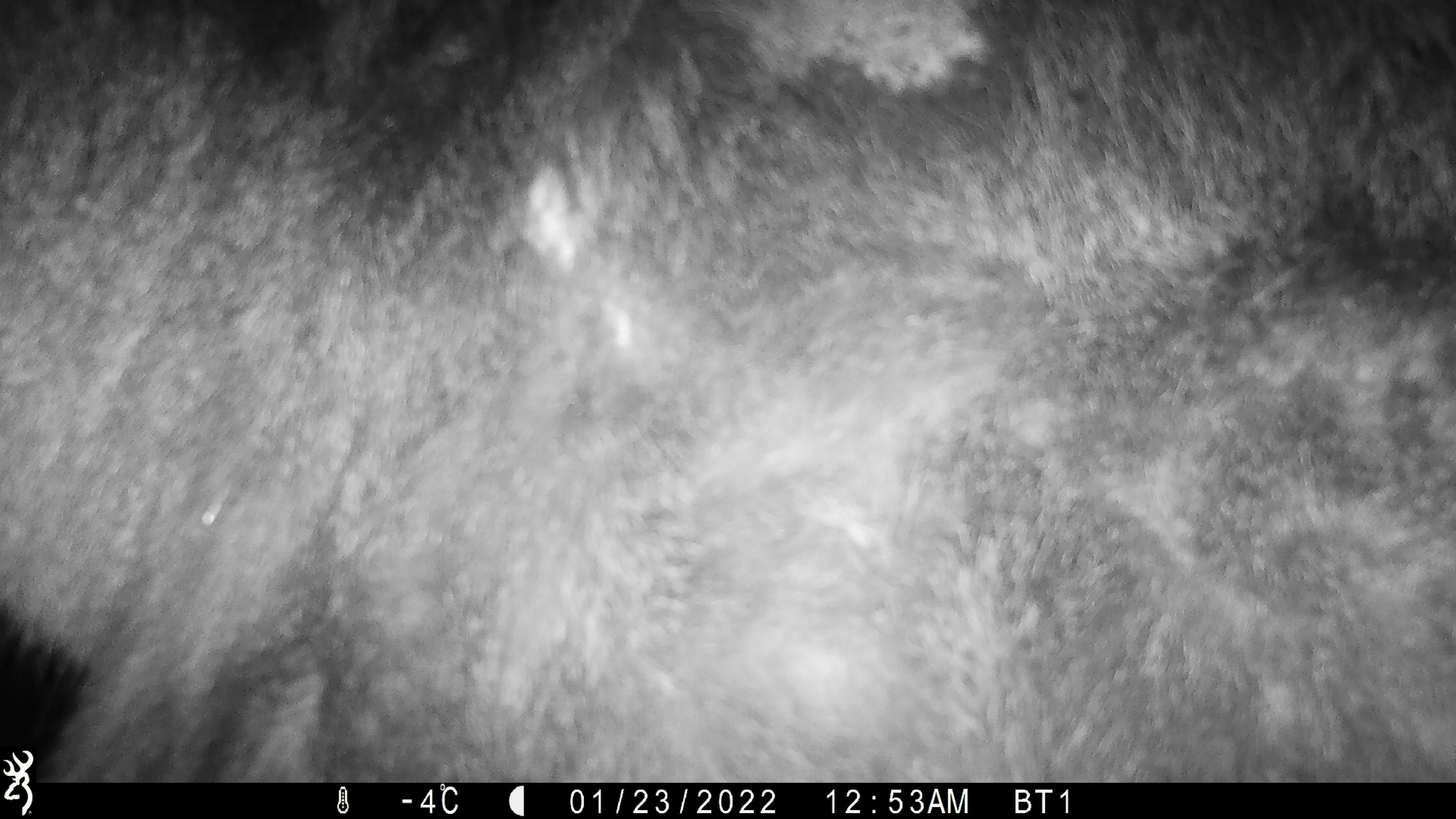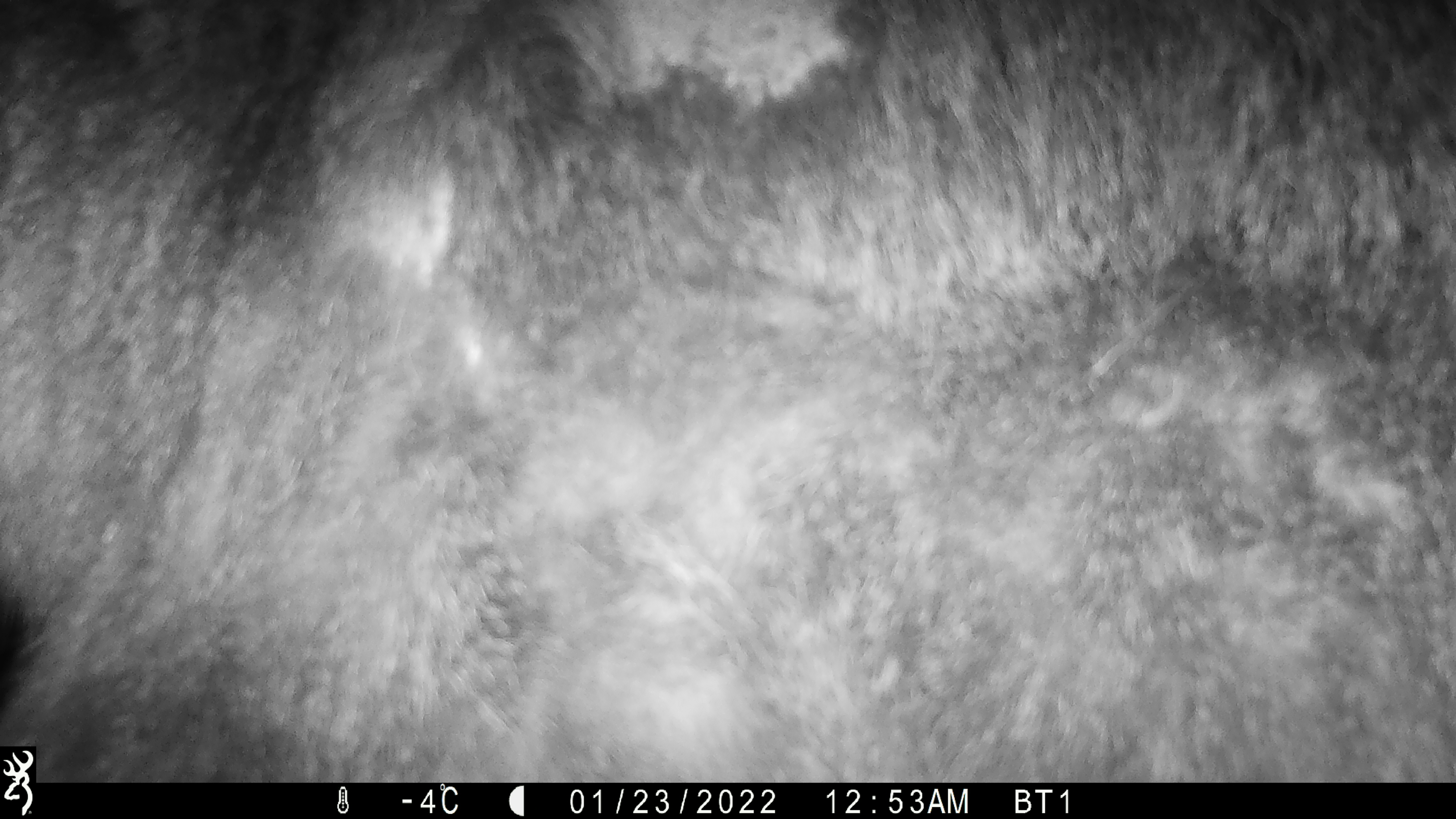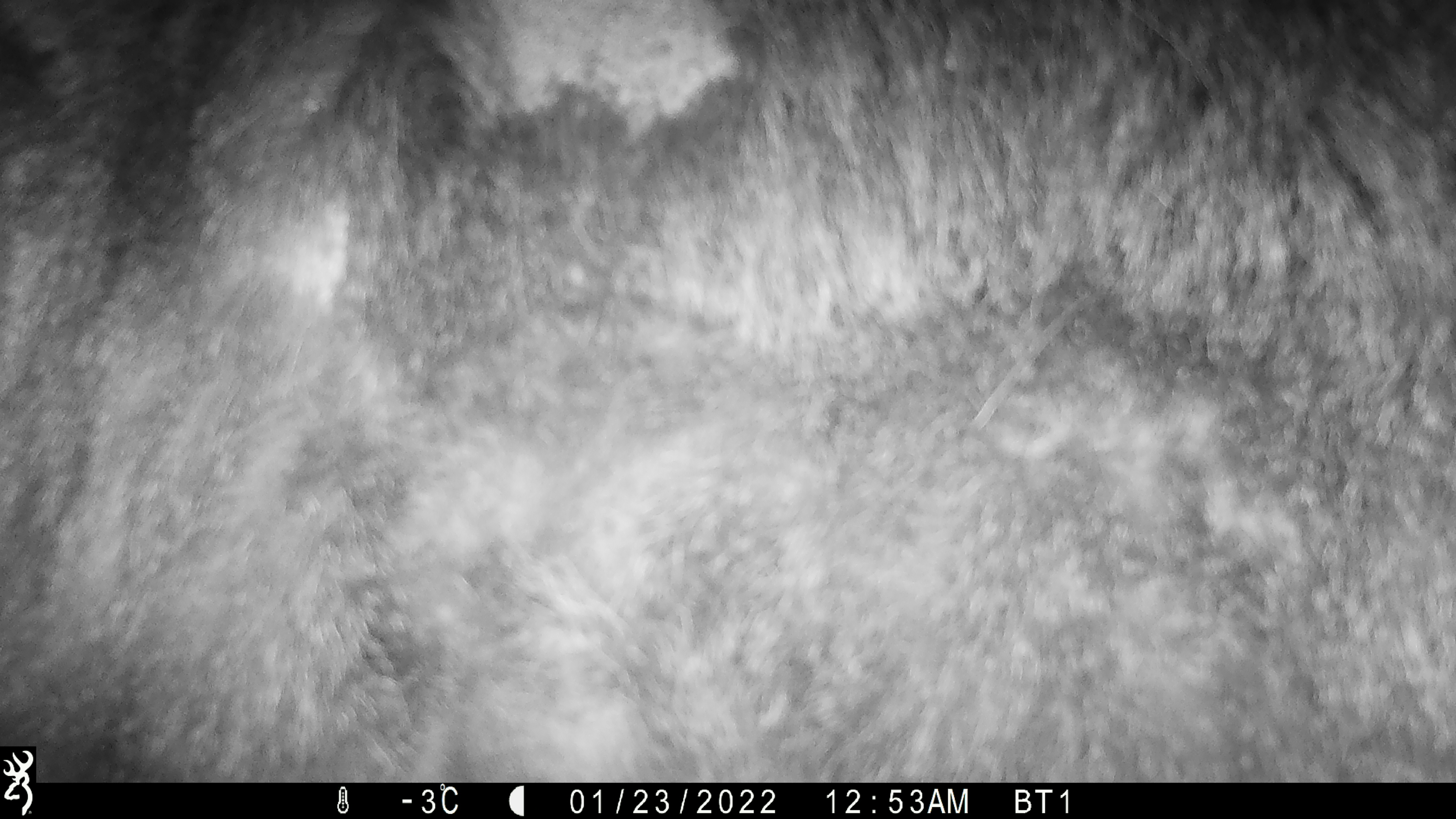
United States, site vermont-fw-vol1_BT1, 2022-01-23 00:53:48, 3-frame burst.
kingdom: Animalia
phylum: Chordata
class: Mammalia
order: Artiodactyla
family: Cervidae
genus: Alces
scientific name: Alces alces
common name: moose